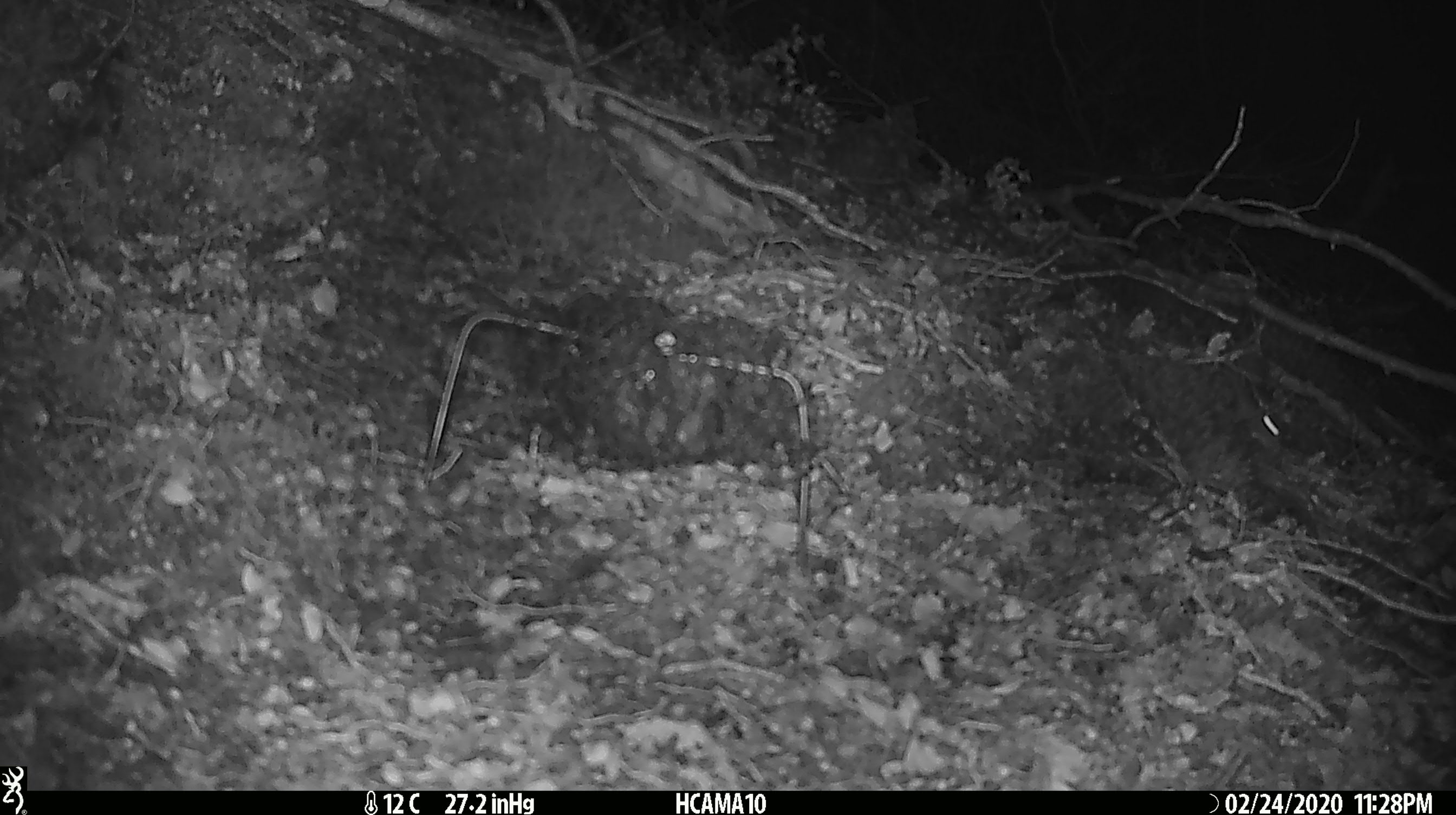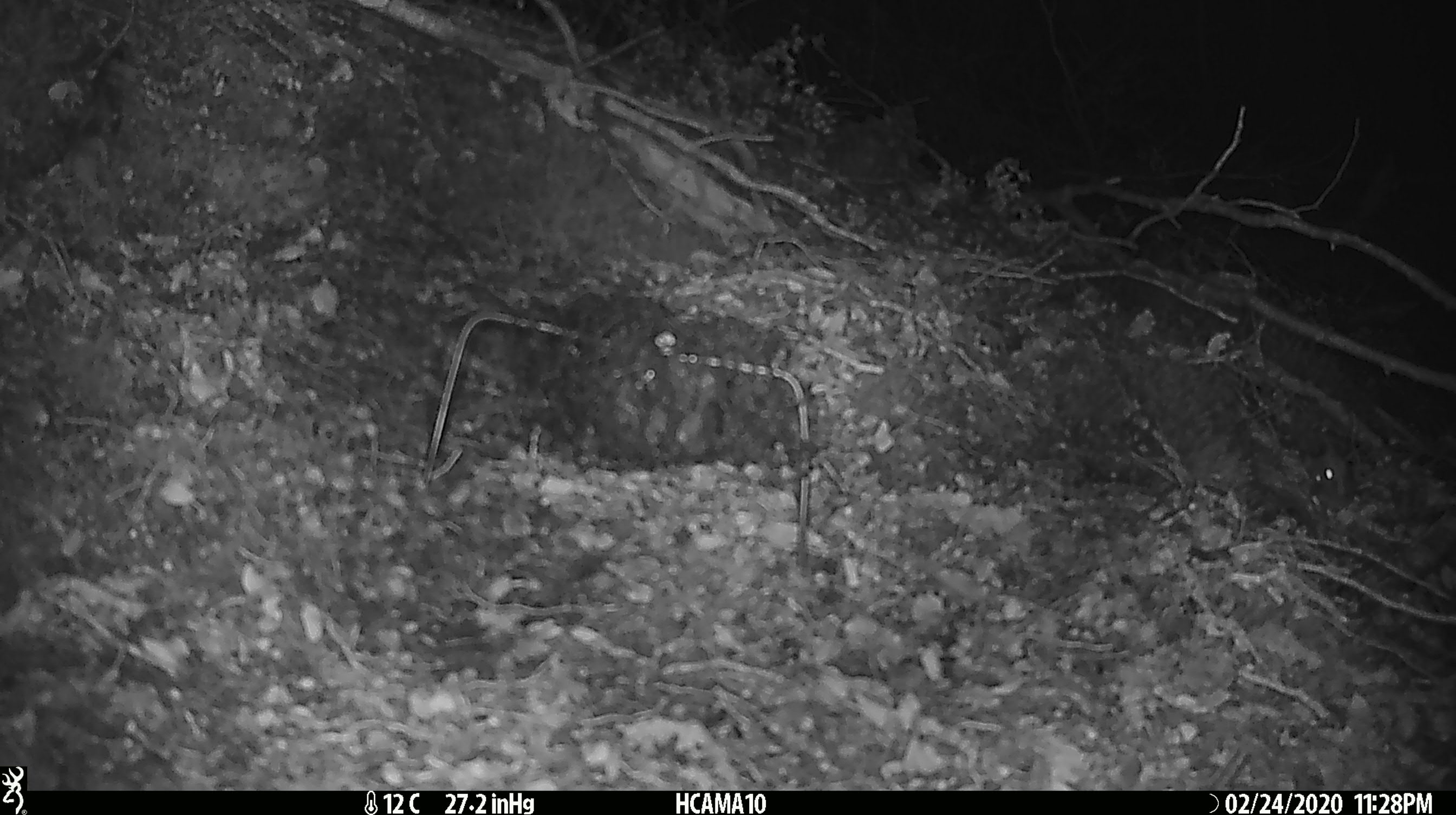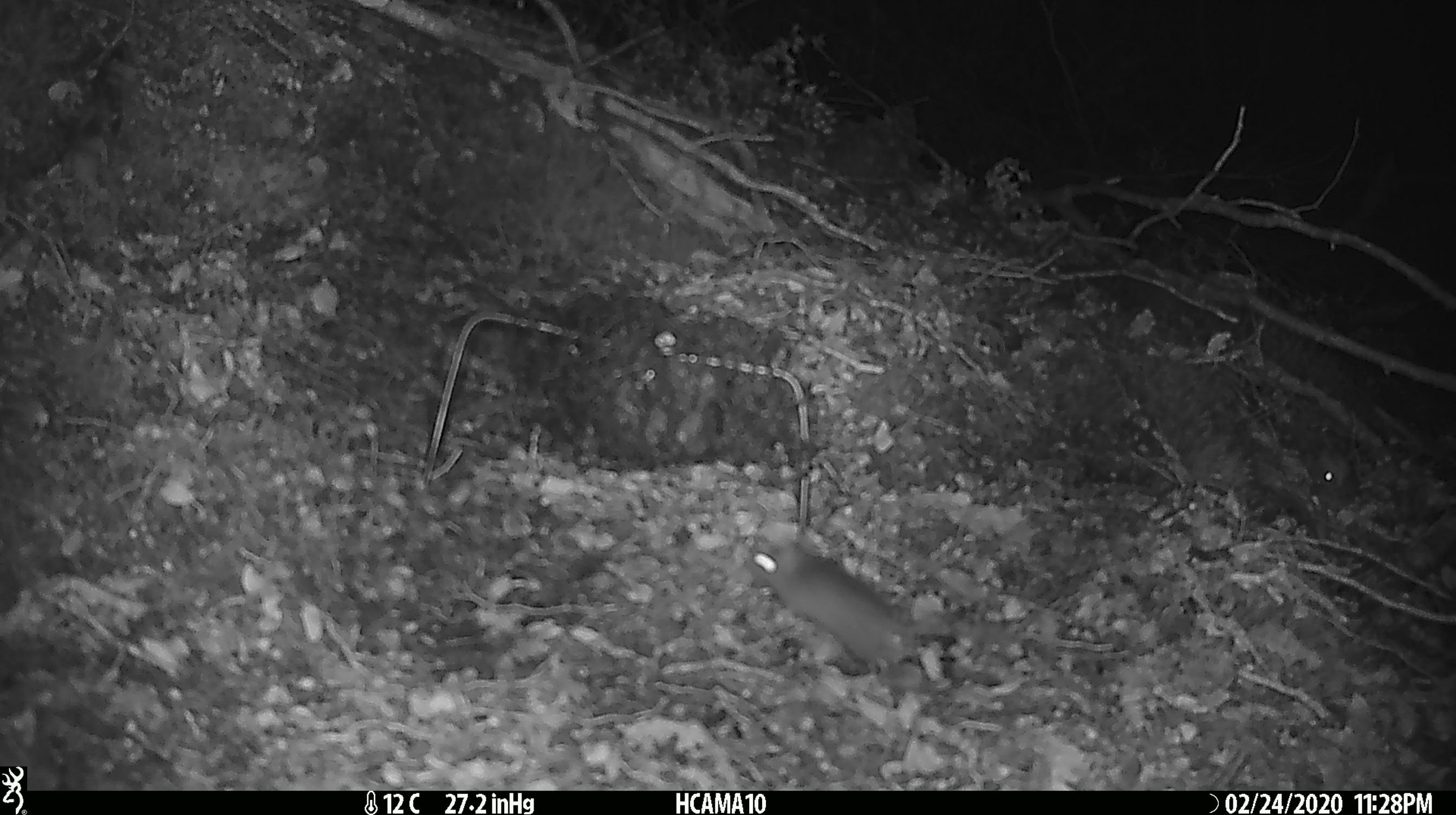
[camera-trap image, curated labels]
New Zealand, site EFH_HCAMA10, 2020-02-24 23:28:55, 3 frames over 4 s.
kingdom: Animalia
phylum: Chordata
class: Mammalia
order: Rodentia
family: Muridae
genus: Mus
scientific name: Mus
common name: mouse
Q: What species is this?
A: Mouse (Mus).